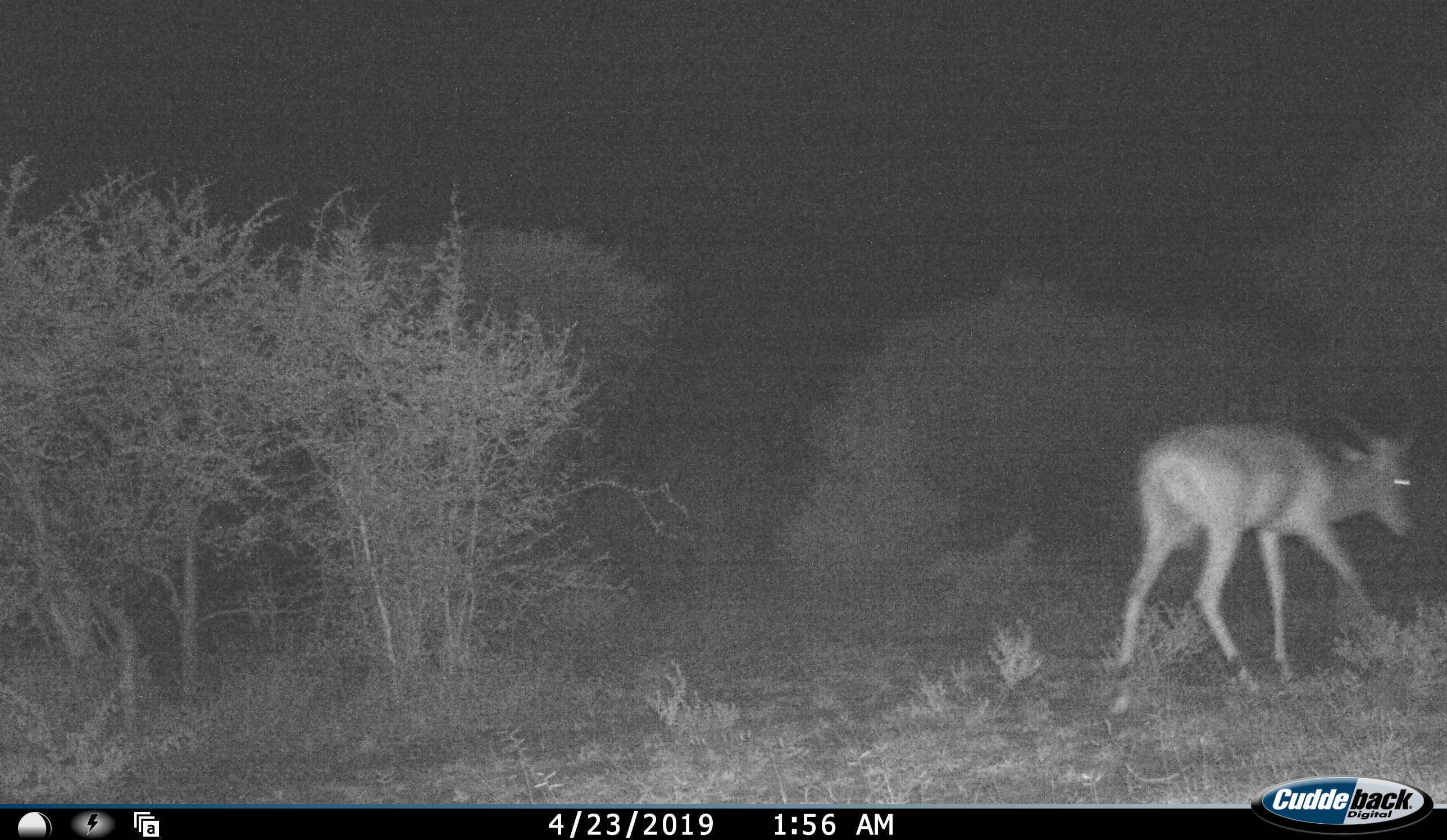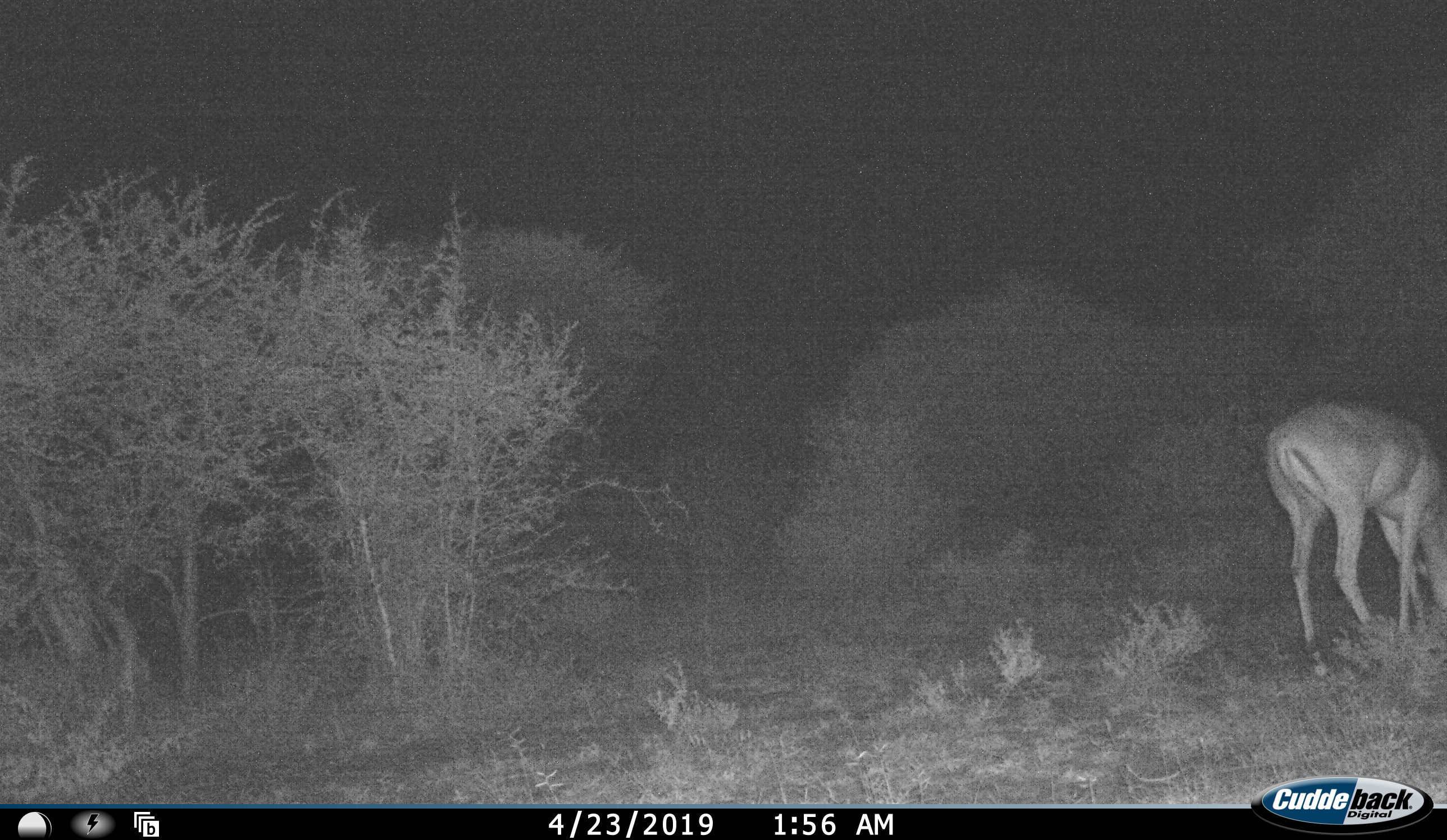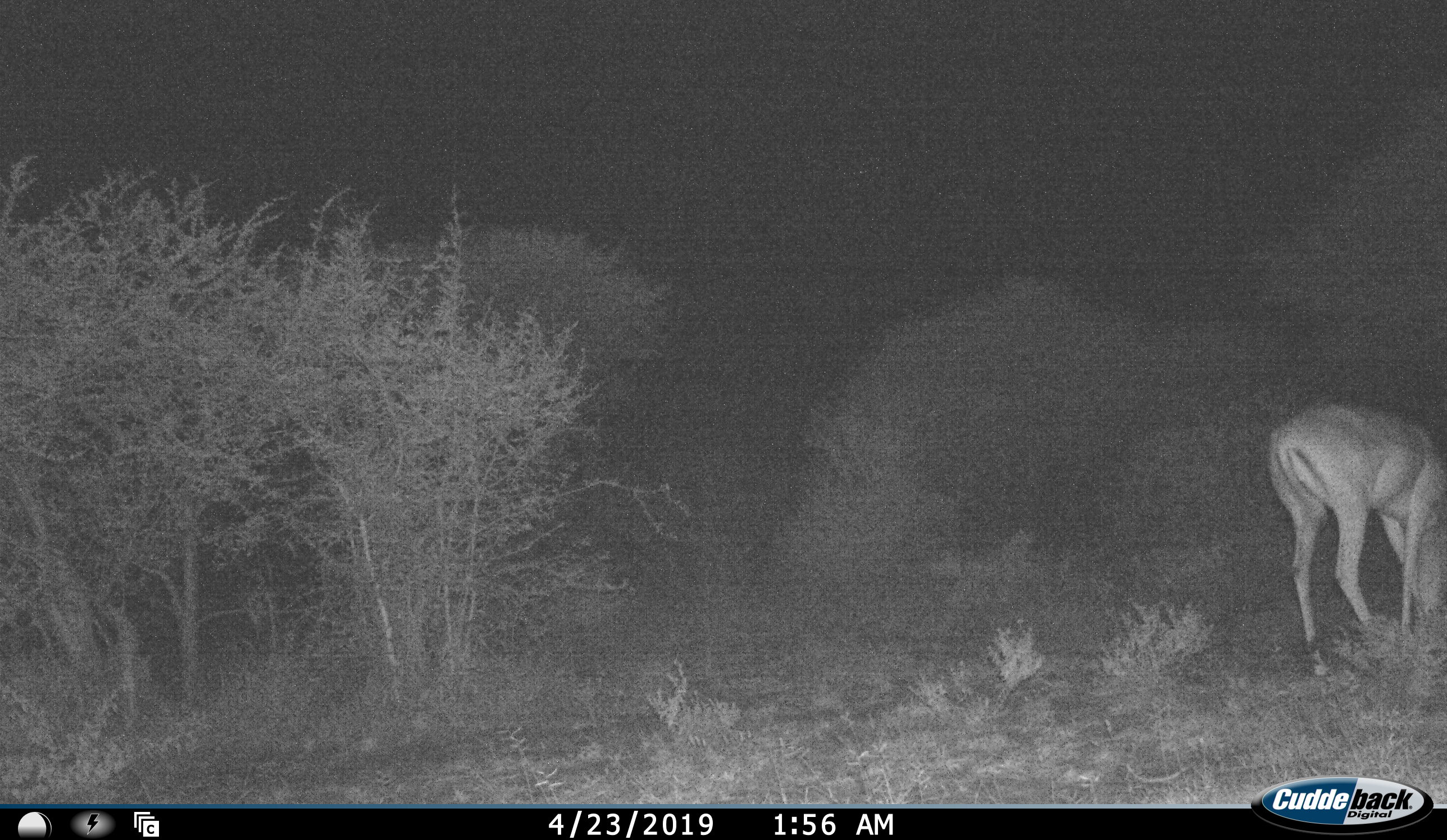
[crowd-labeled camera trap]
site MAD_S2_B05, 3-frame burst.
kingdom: Animalia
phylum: Chordata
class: Mammalia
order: Artiodactyla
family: Bovidae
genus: Aepyceros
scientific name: Aepyceros melampus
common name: impala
Impala (Aepyceros melampus), count 1. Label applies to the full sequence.